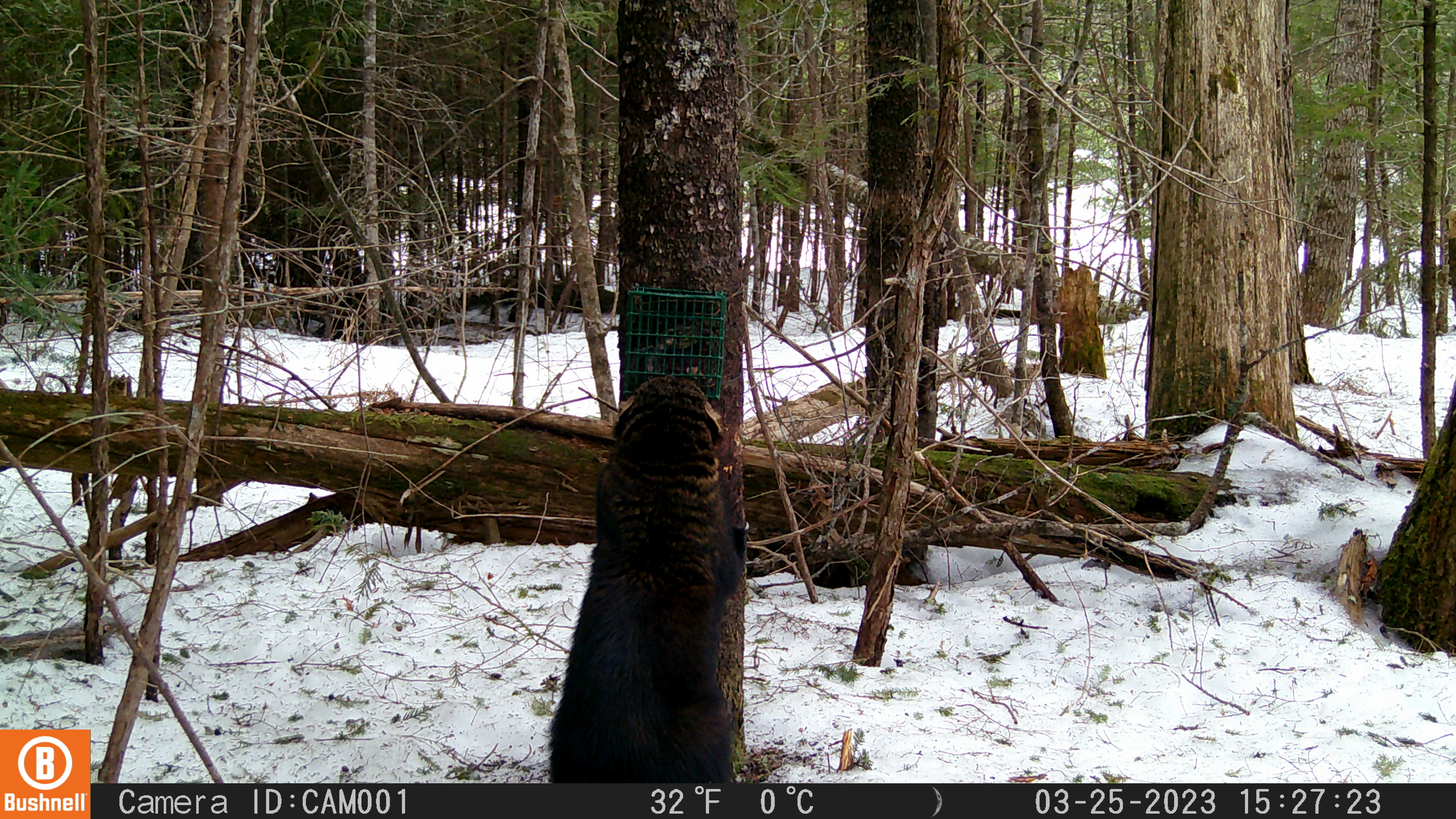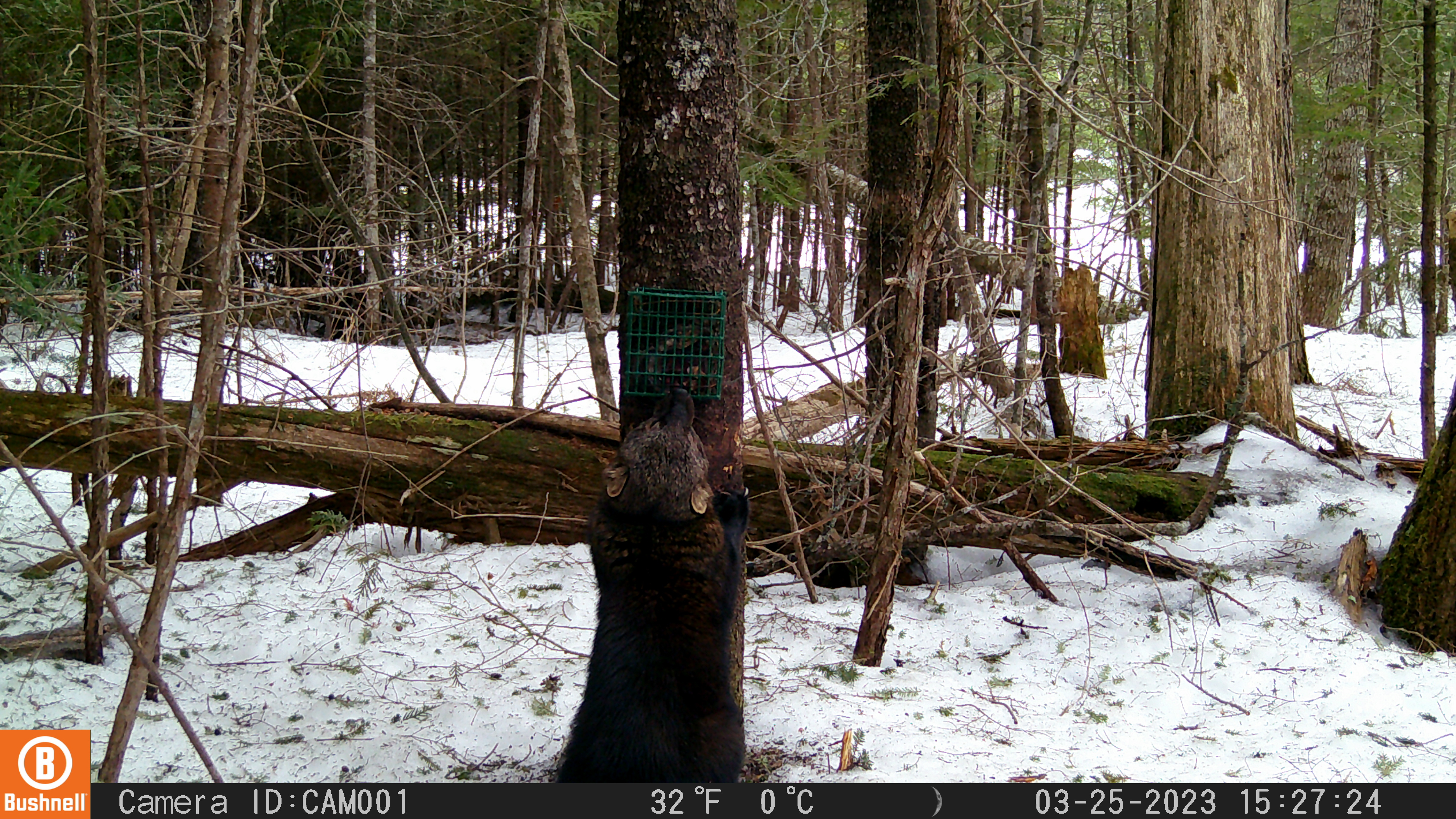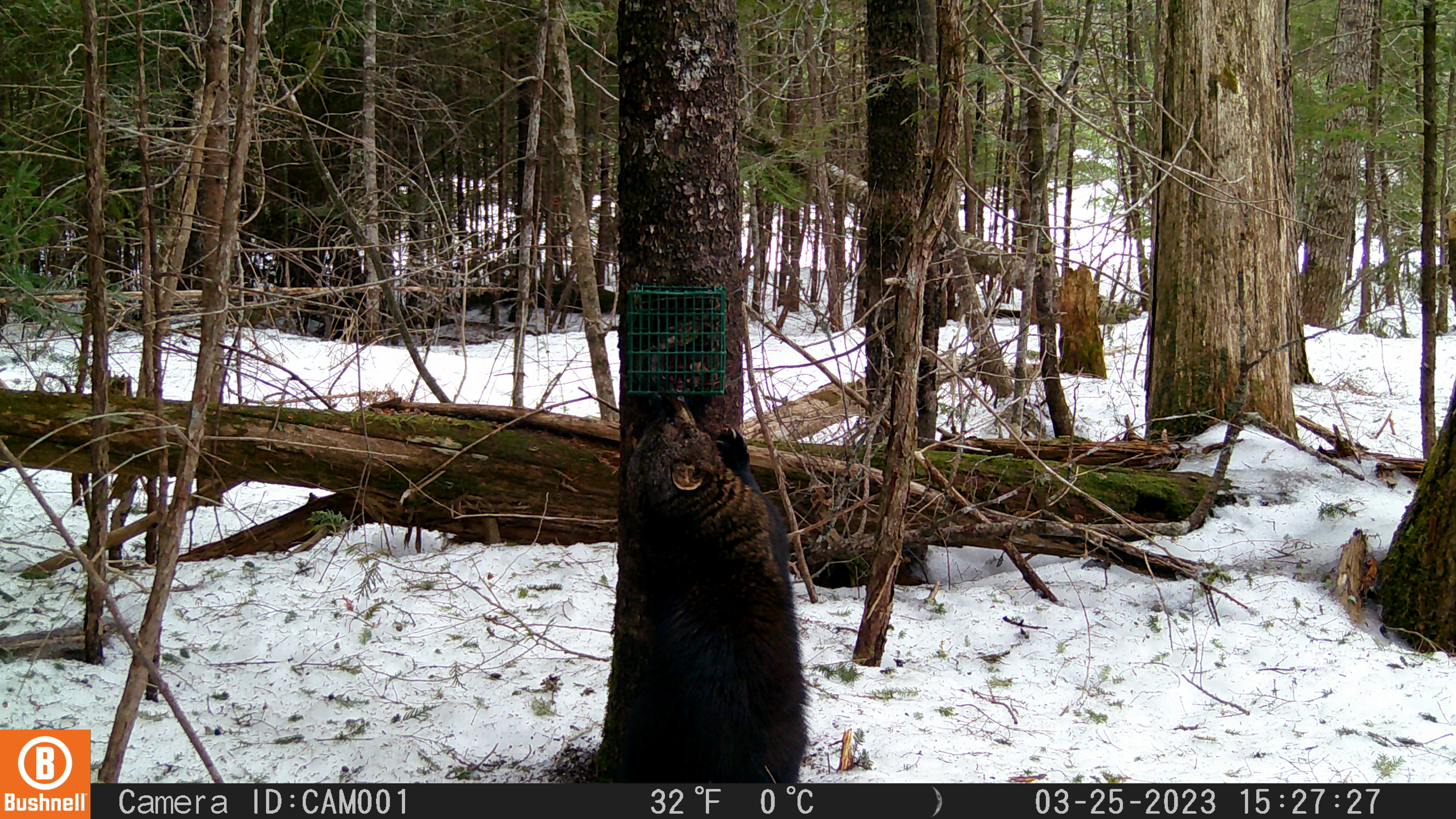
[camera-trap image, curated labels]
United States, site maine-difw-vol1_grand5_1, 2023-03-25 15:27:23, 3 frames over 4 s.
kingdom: Animalia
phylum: Chordata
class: Mammalia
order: Carnivora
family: Mustelidae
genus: Pekania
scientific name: Pekania pennanti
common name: fisher